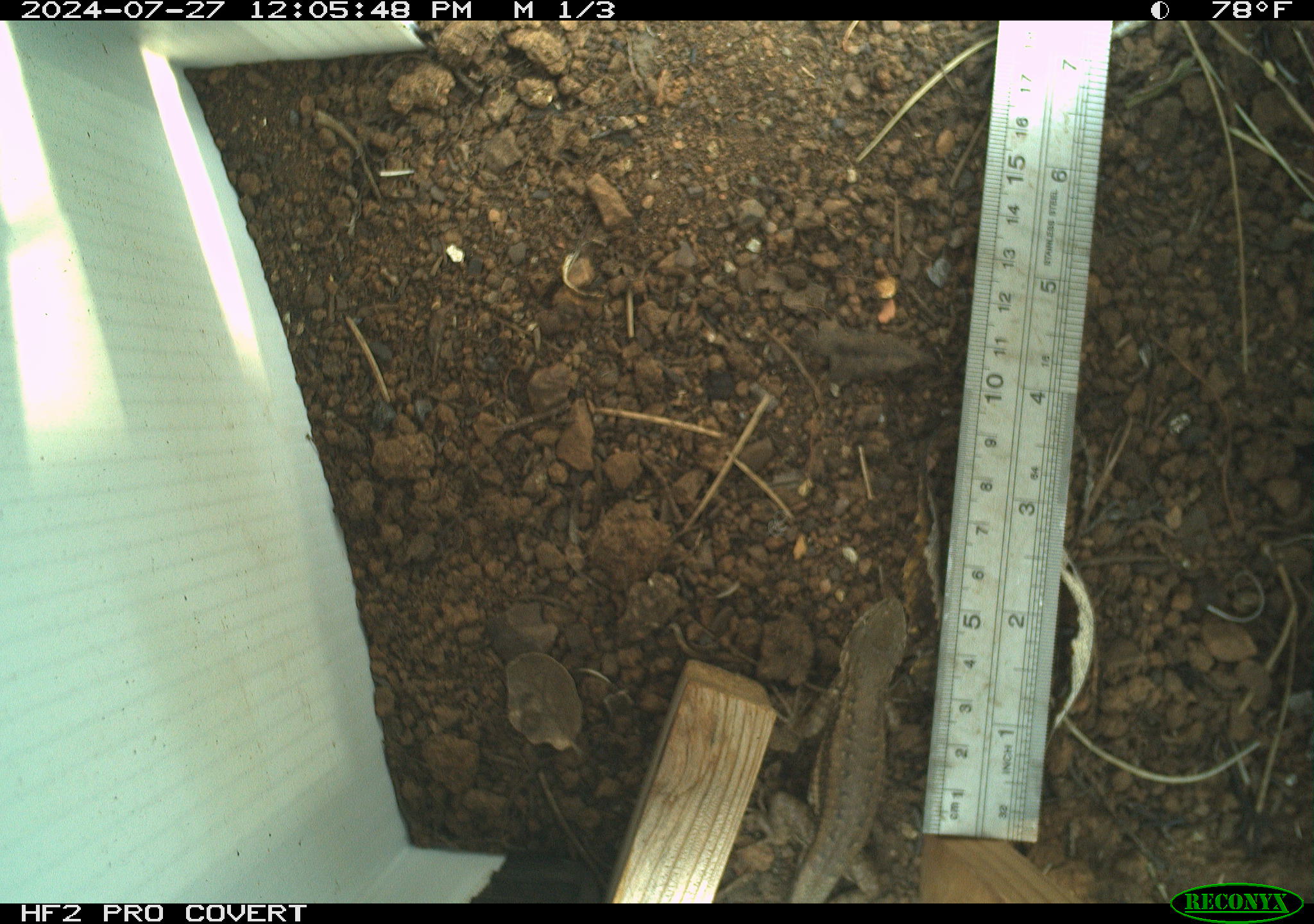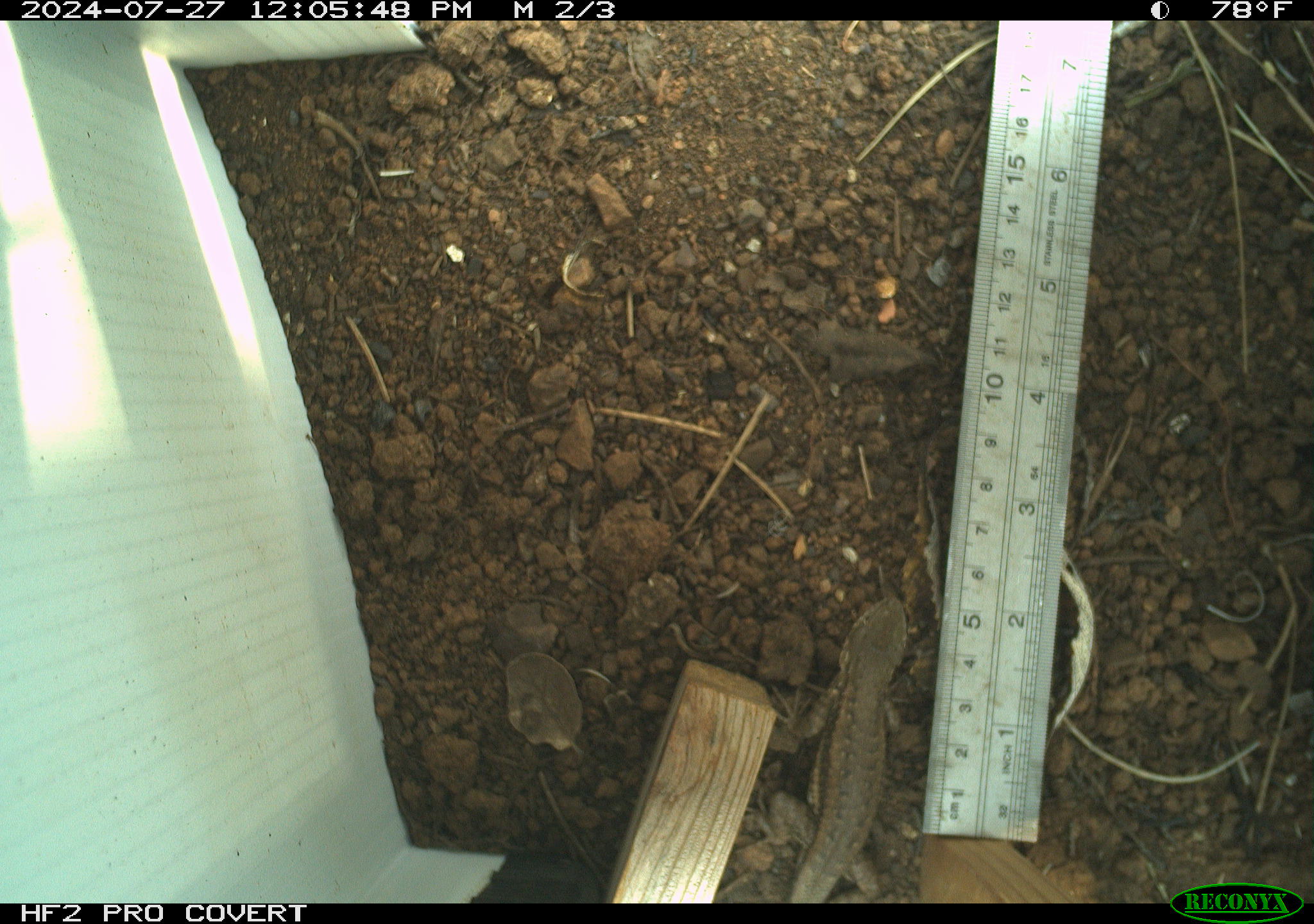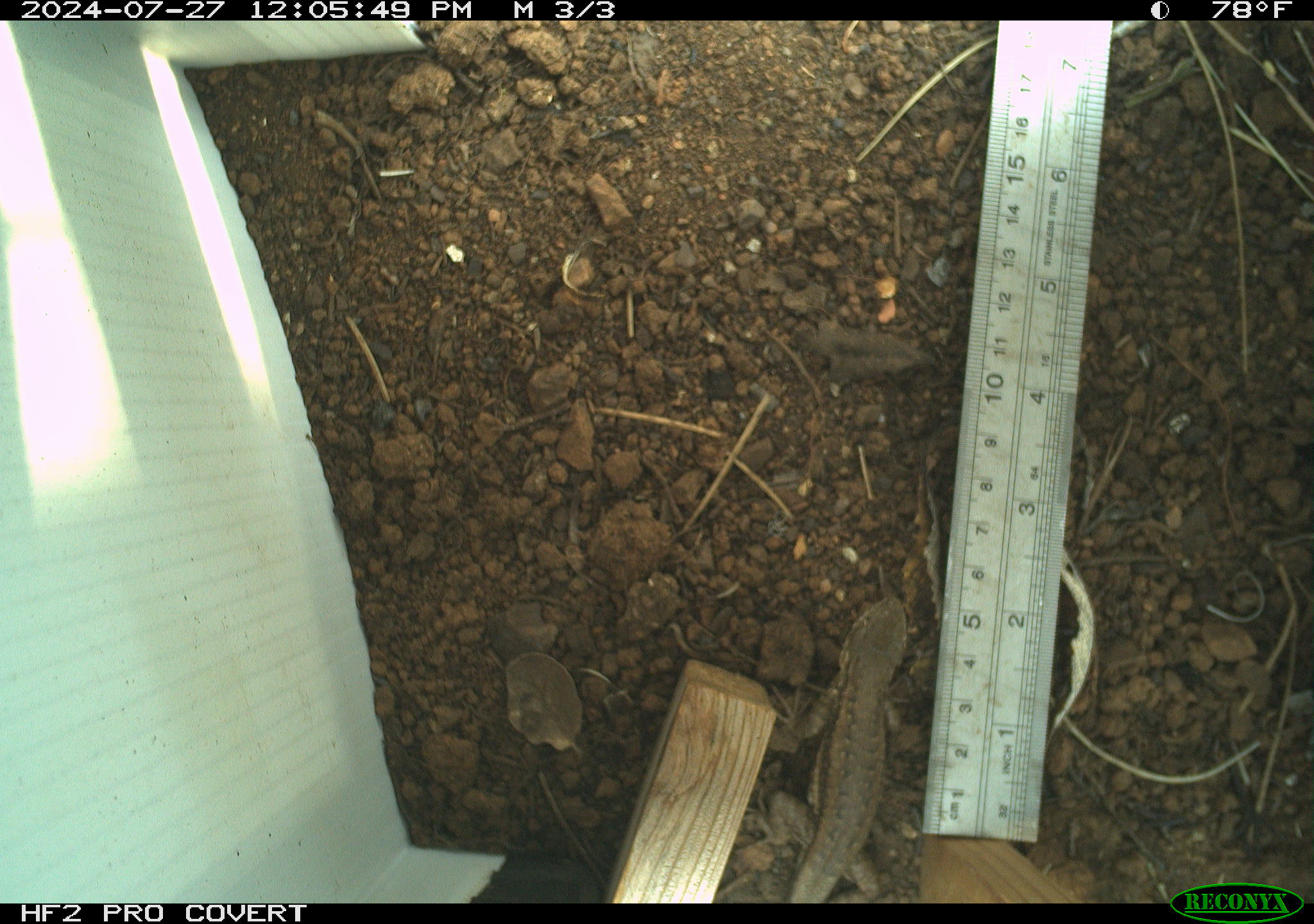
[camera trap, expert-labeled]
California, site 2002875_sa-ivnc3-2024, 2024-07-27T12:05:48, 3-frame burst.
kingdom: Animalia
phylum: Chordata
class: Reptilia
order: Squamata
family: Phrynosomatidae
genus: Sceloporus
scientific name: Sceloporus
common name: spiny lizards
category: sceloporus species